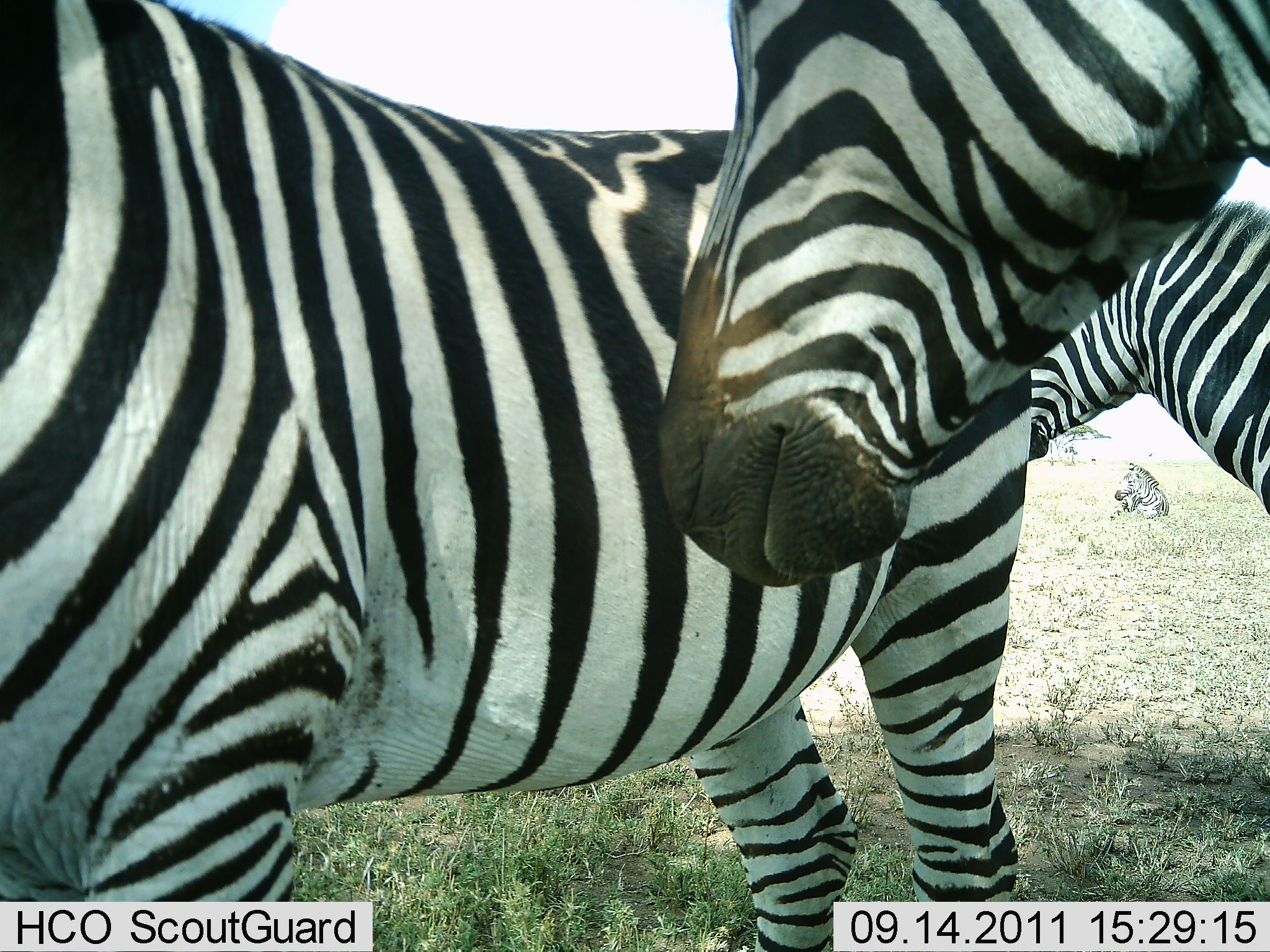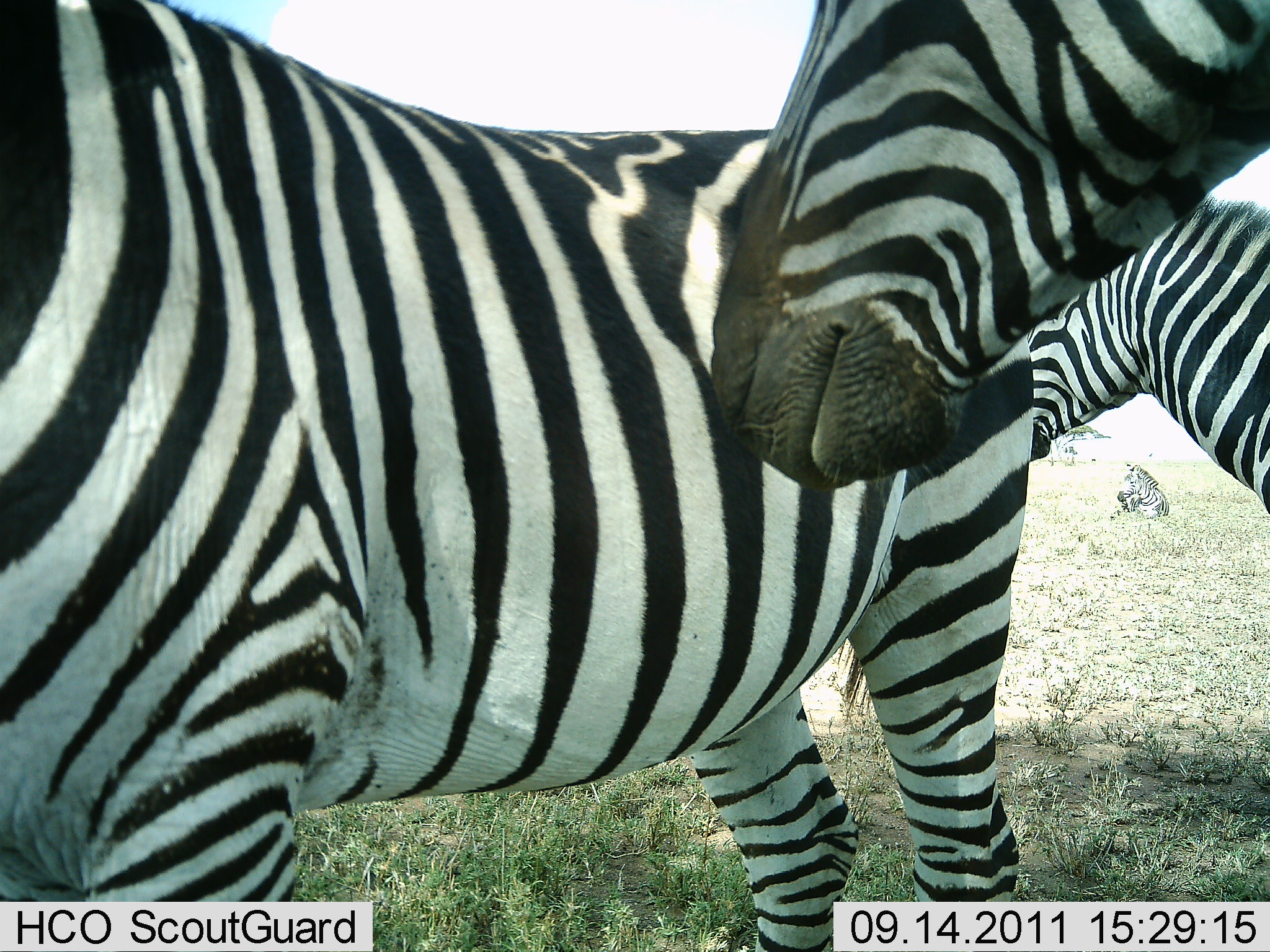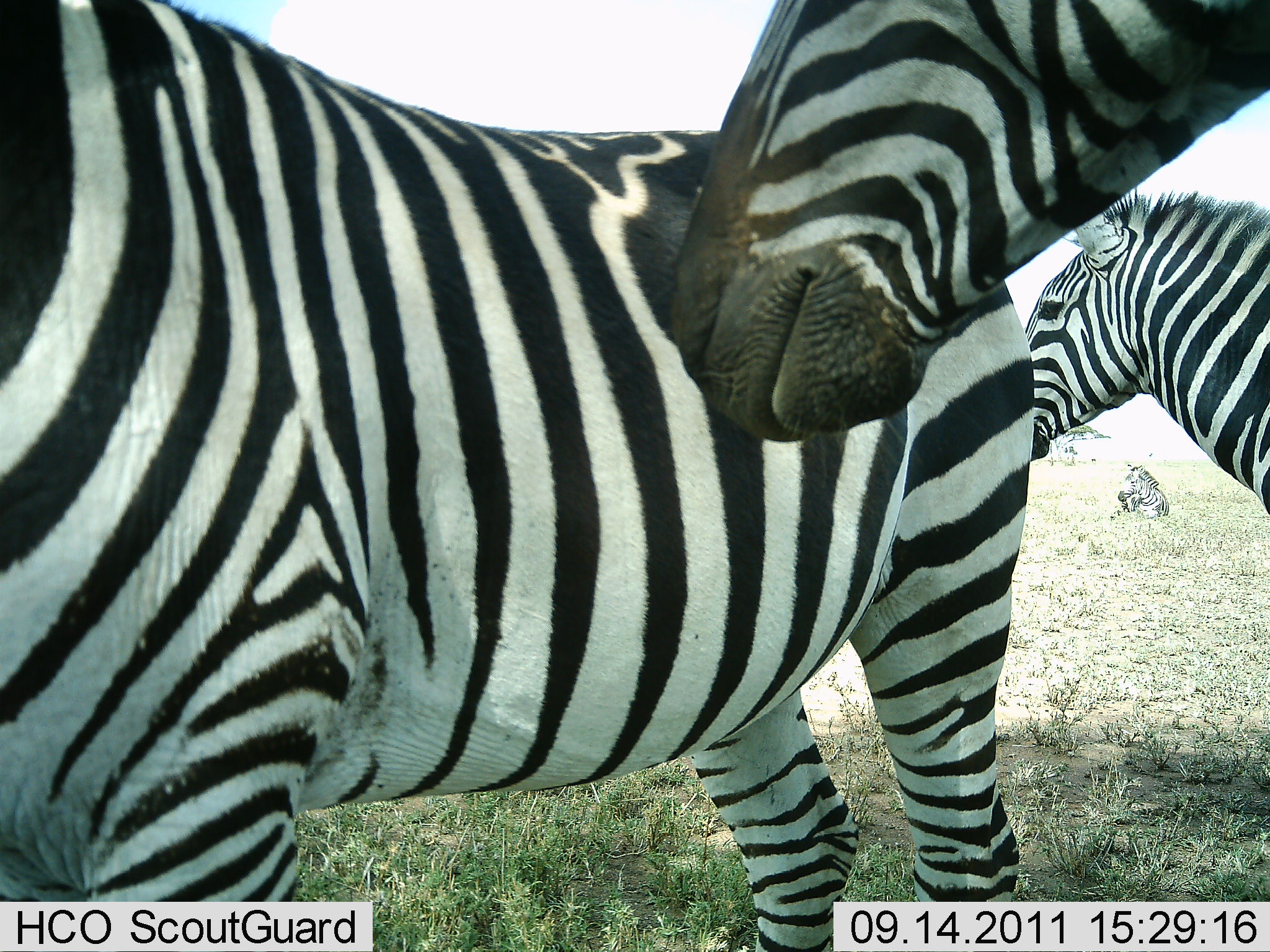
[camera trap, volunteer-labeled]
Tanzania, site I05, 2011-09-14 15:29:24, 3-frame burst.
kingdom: Animalia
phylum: Chordata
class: Mammalia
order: Perissodactyla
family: Equidae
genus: Equus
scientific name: Equus quagga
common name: plains zebra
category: zebra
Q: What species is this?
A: Zebra (plains zebra) (Equus quagga).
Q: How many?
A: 4.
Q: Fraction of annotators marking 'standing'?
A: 100%.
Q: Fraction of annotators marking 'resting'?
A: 67%.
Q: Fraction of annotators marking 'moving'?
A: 0%.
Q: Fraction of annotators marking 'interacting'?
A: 20%.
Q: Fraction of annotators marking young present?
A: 0%.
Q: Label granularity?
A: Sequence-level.